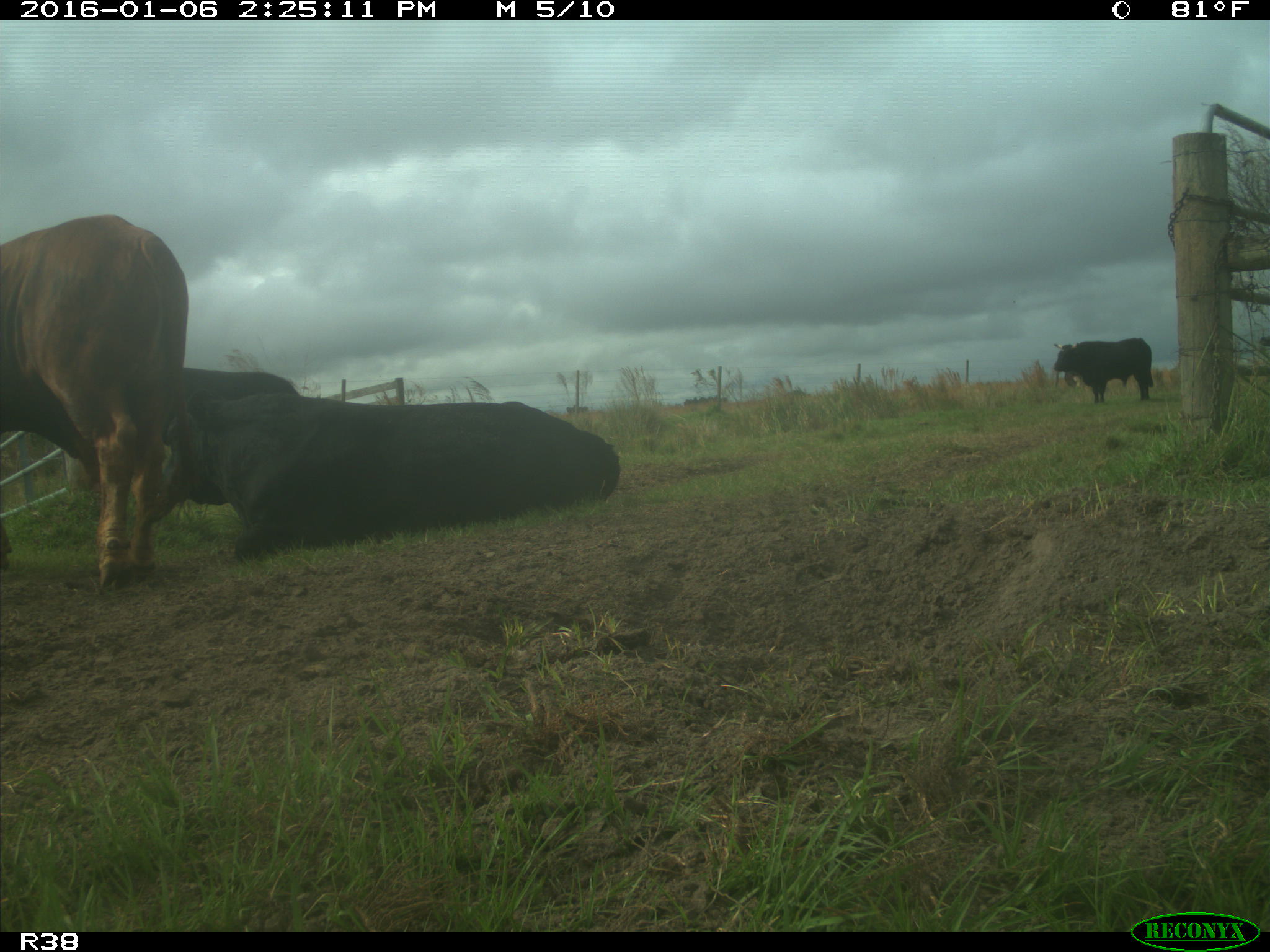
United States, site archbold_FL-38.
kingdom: Animalia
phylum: Chordata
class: Mammalia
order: Artiodactyla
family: Bovidae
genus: Bos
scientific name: Bos taurus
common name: domestic cow